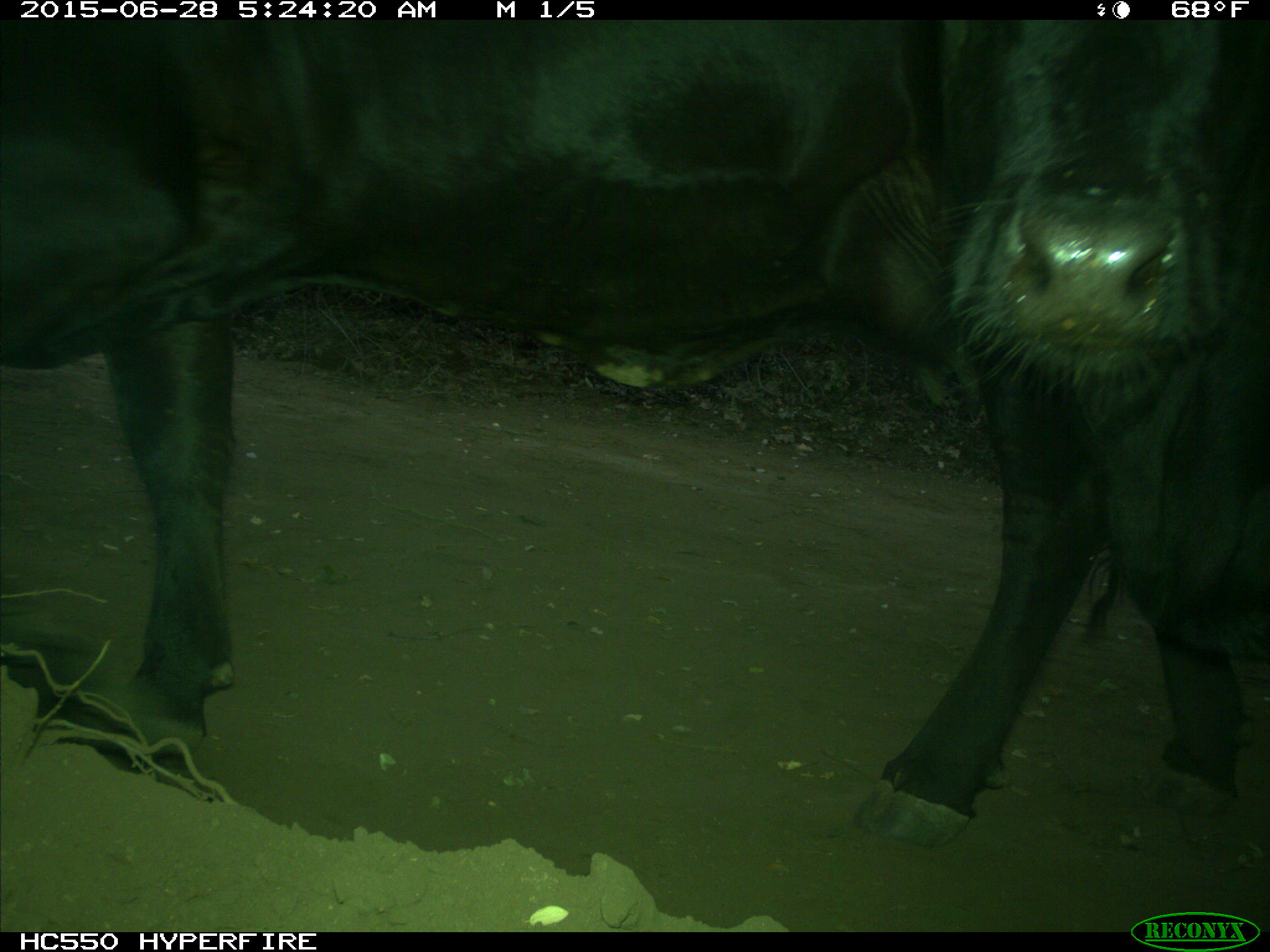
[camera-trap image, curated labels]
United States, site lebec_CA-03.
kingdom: Animalia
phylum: Chordata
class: Mammalia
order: Artiodactyla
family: Bovidae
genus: Bos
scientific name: Bos taurus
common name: domestic cow